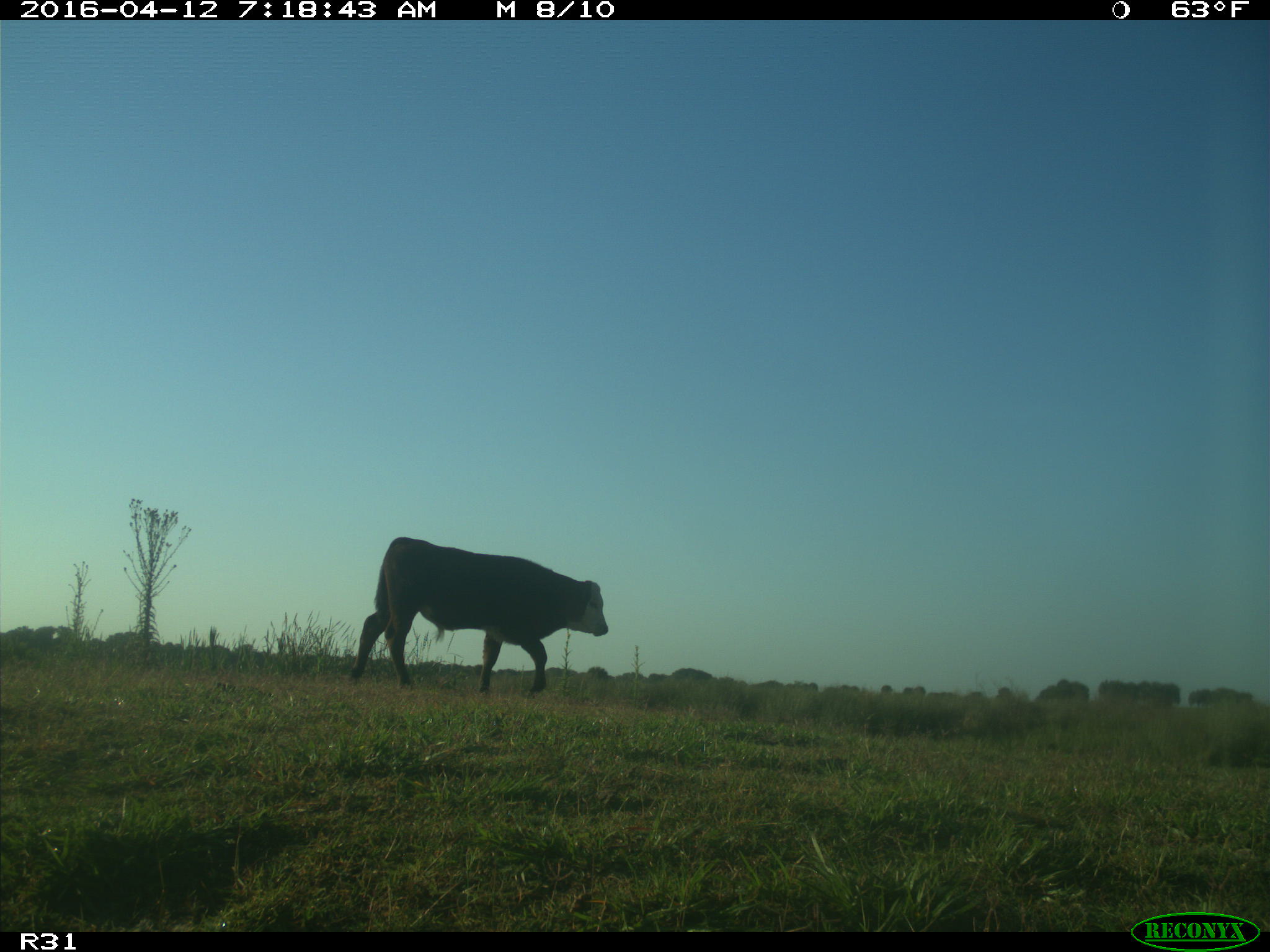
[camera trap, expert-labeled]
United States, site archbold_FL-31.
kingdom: Animalia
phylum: Chordata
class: Mammalia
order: Artiodactyla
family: Bovidae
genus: Bos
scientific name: Bos taurus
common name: domestic cow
Bos taurus (domestic cow).